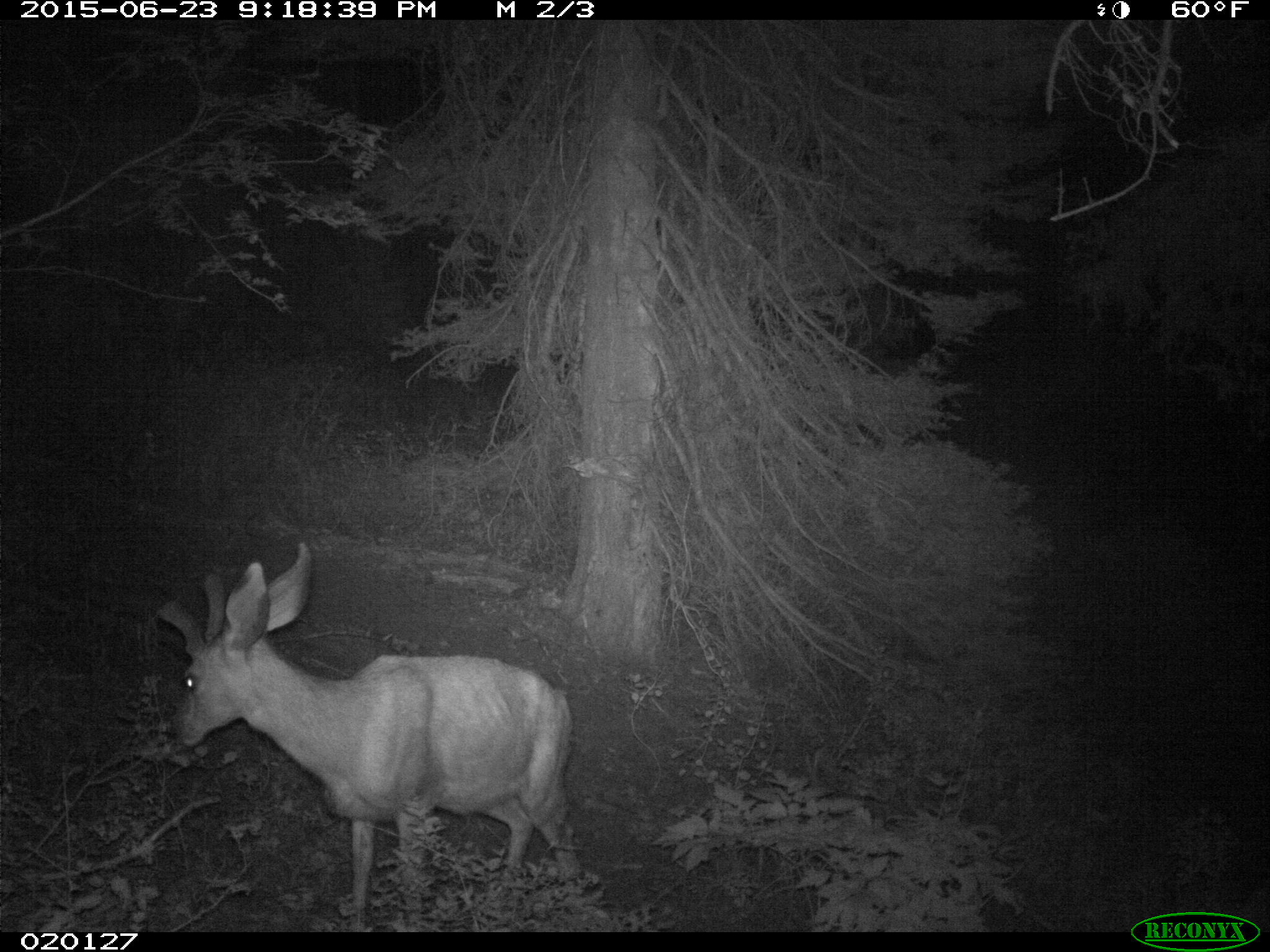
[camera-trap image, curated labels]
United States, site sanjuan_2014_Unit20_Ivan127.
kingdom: Animalia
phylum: Chordata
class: Mammalia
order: Artiodactyla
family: Cervidae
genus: Odocoileus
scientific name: Odocoileus hemionus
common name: mule deer